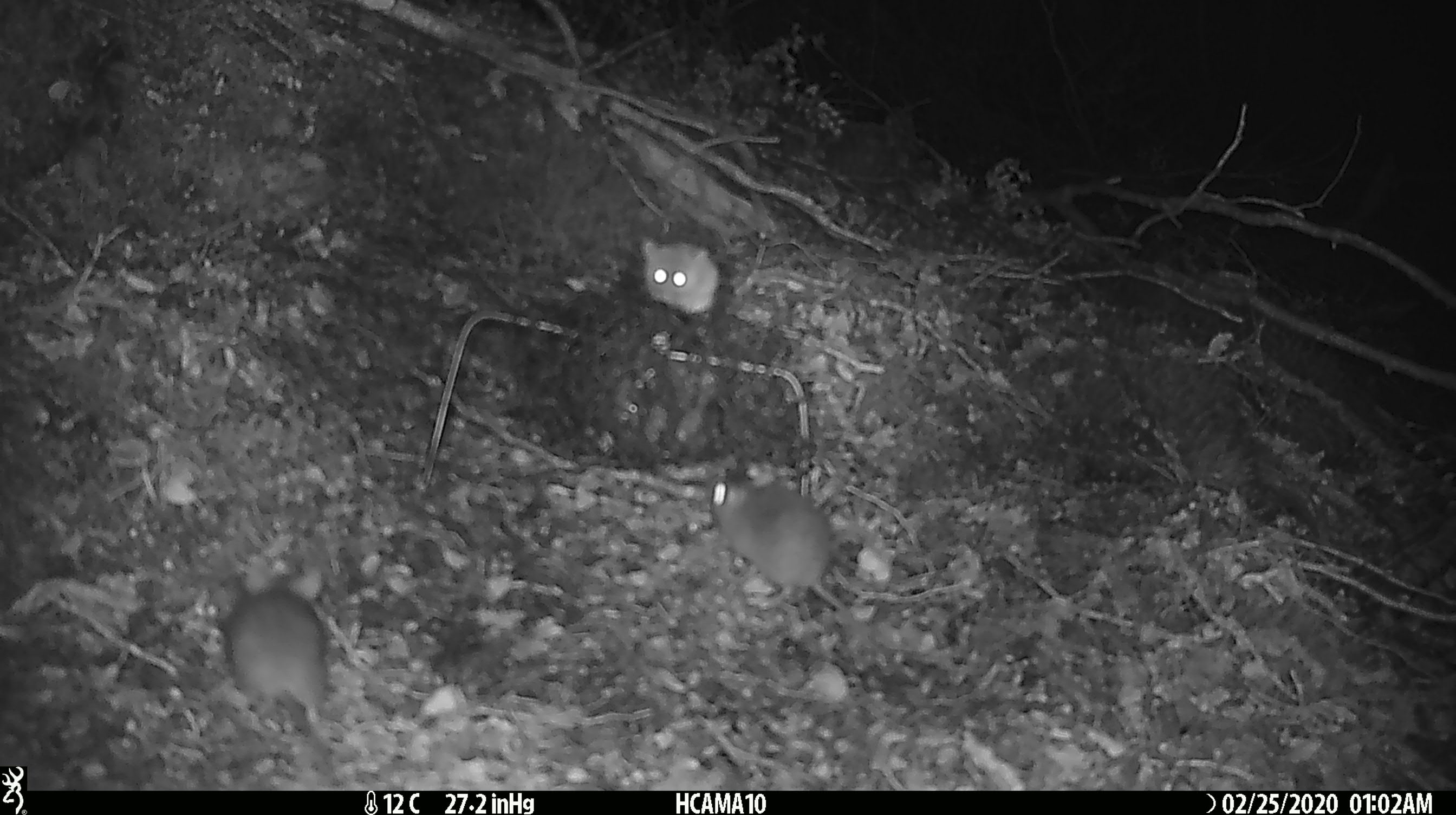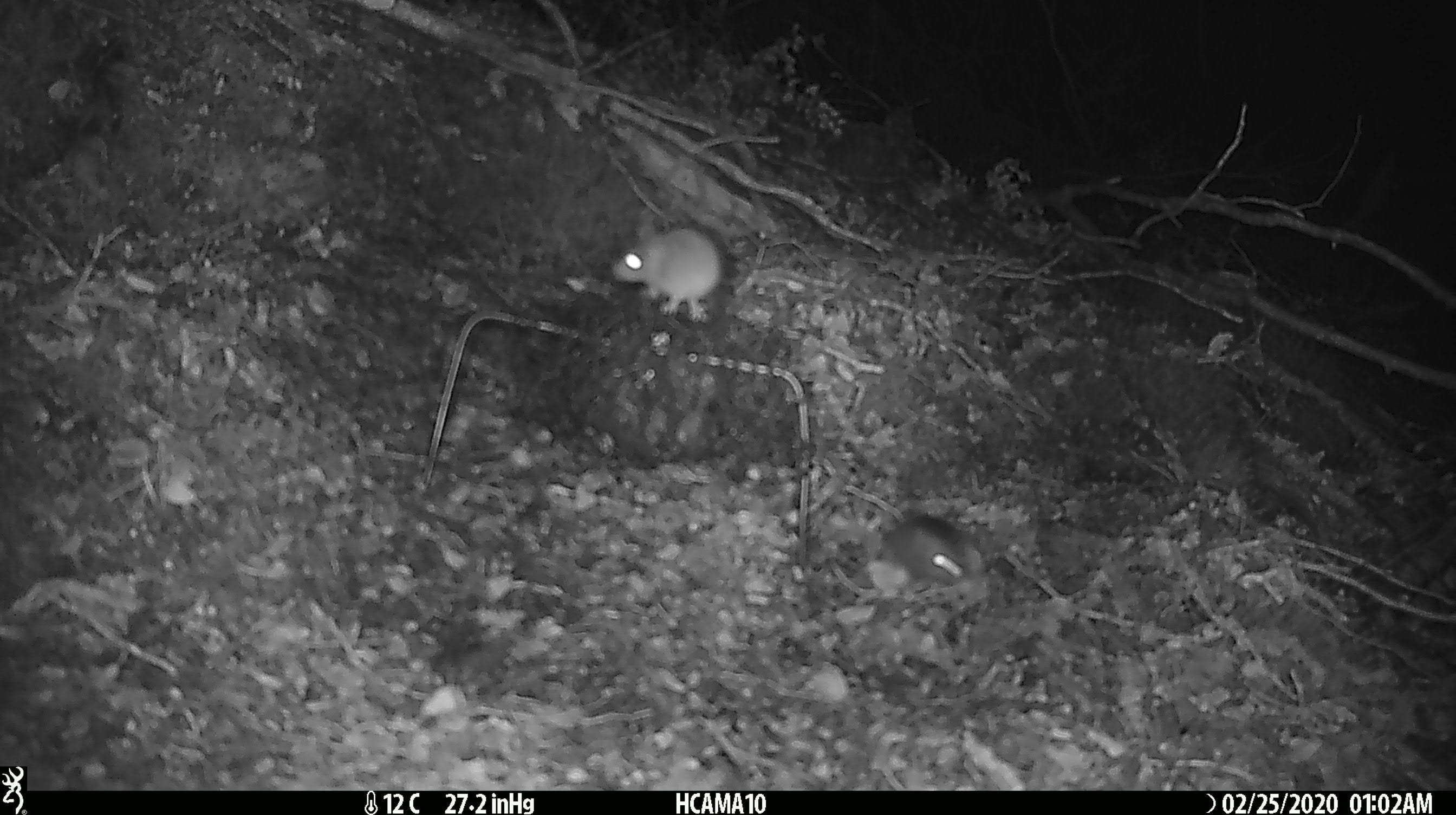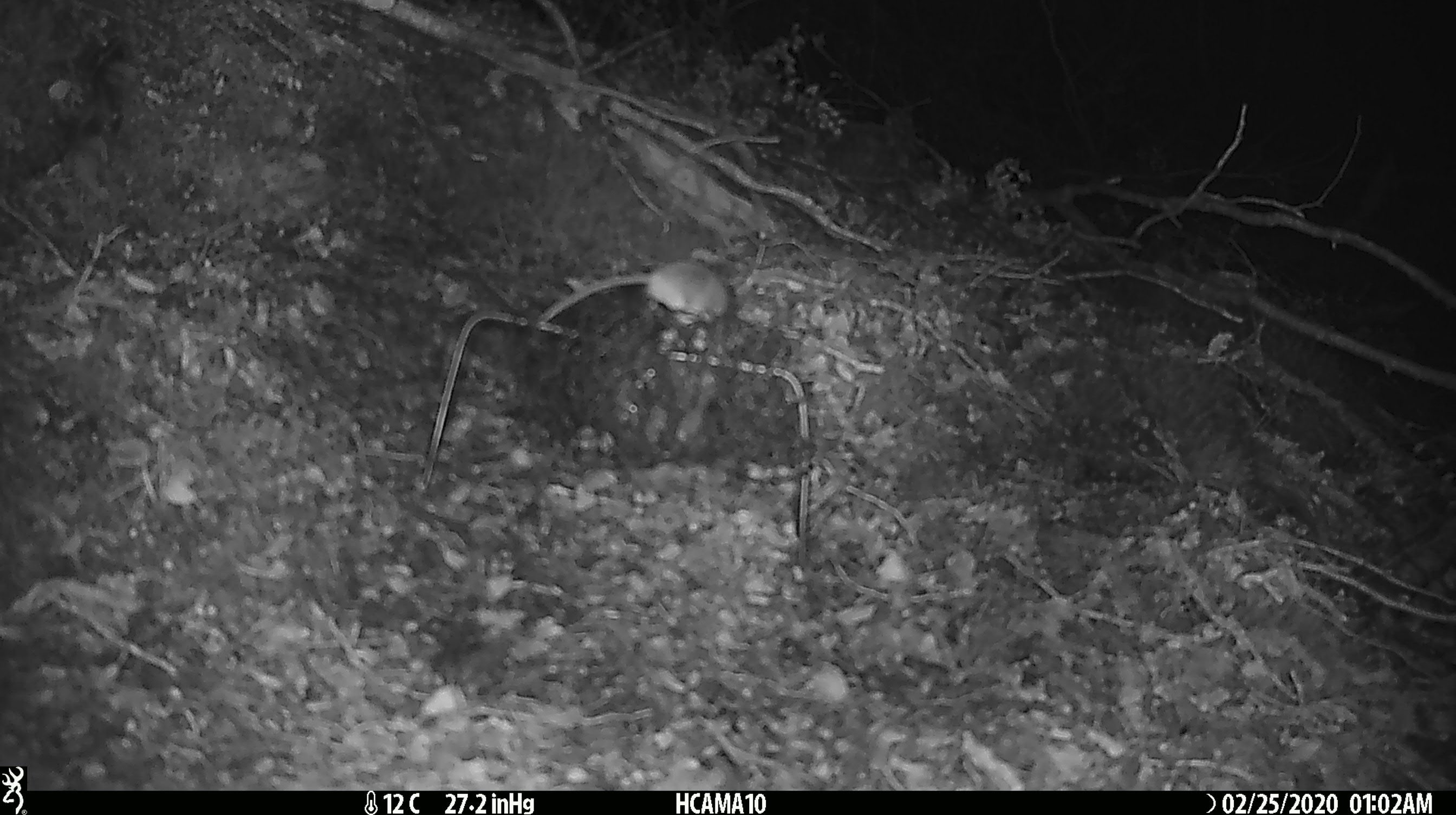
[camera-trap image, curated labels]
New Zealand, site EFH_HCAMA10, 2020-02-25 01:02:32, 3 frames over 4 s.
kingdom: Animalia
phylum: Chordata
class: Mammalia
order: Rodentia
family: Muridae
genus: Mus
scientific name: Mus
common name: mouse